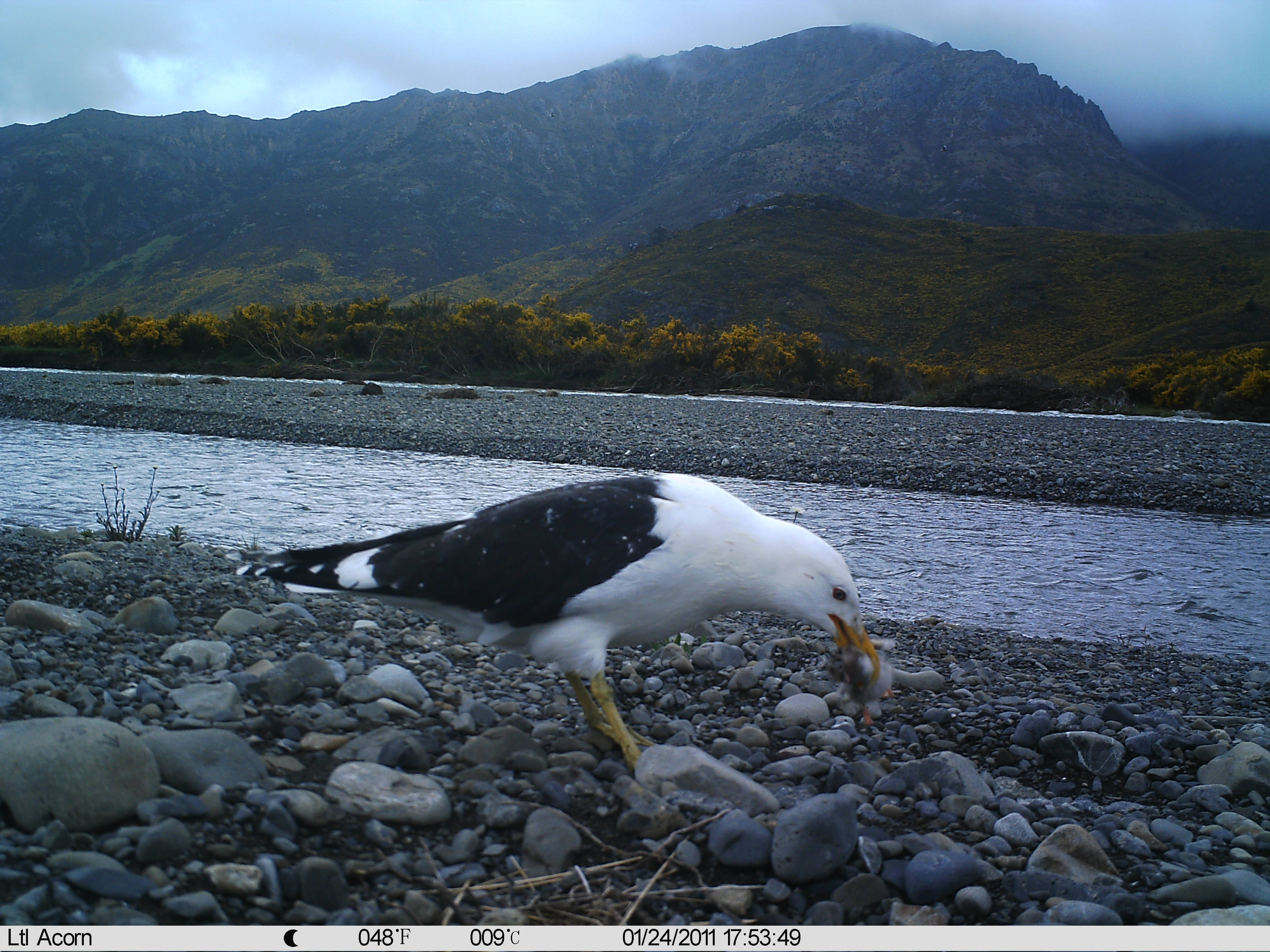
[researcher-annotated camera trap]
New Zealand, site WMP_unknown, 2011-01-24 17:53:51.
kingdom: Animalia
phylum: Chordata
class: Aves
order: Charadriiformes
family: Laridae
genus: Larus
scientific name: Larus fuscus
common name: black-backed gull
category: black backed gull